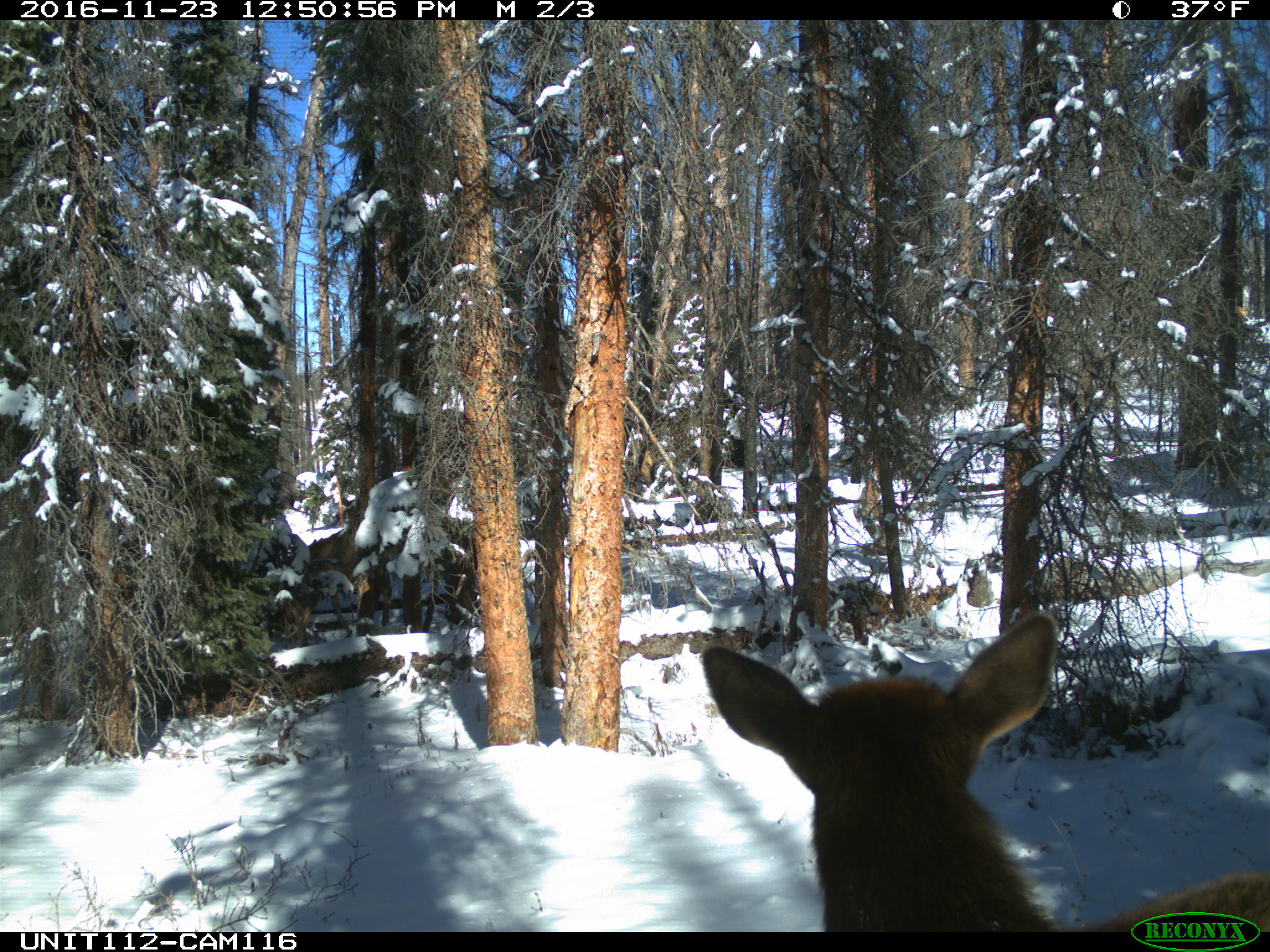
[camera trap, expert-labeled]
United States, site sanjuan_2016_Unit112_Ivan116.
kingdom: Animalia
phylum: Chordata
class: Mammalia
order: Artiodactyla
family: Cervidae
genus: Cervus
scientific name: Cervus elaphus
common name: red deer